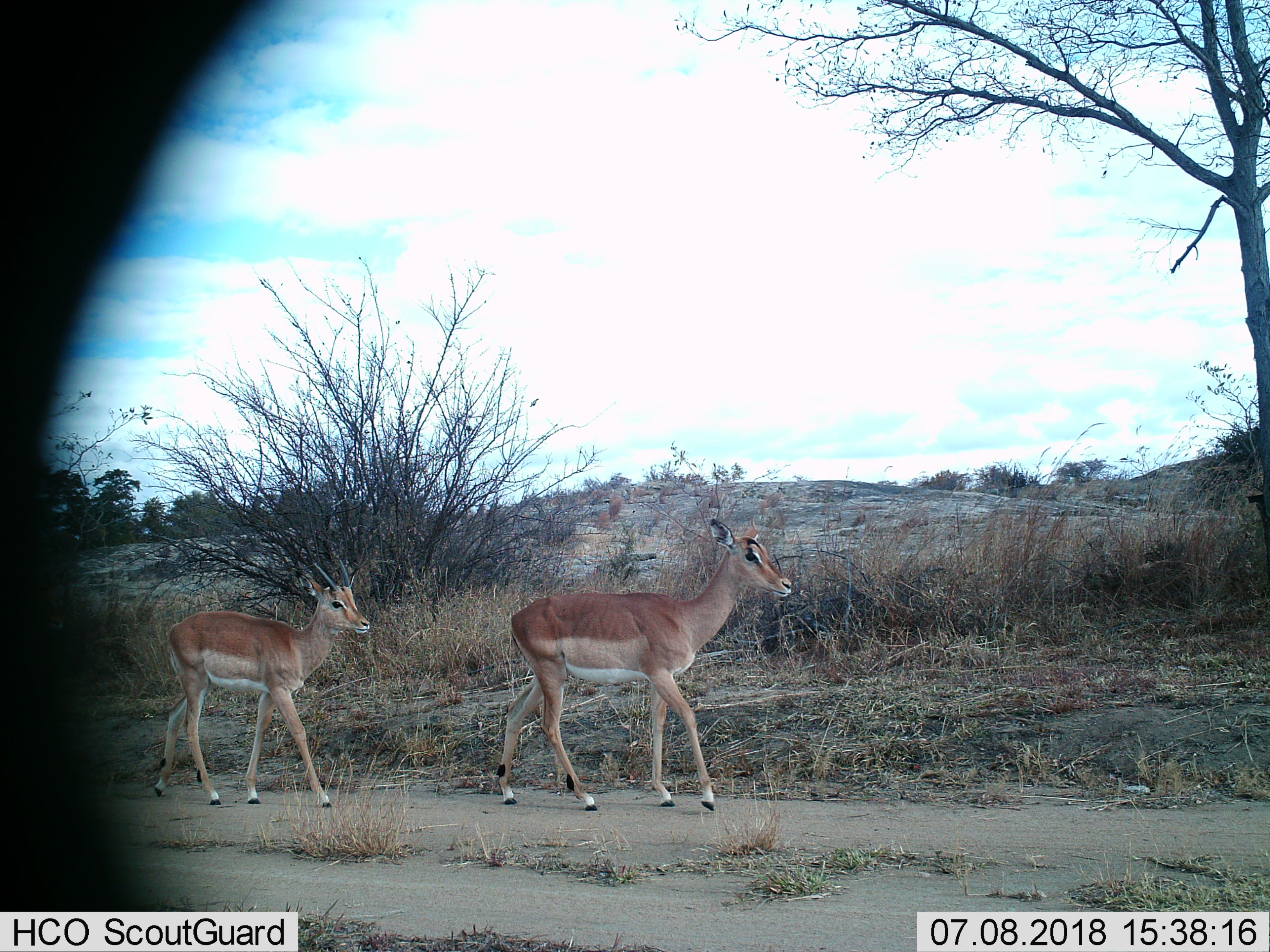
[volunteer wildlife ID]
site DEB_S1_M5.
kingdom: Animalia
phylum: Chordata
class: Mammalia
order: Artiodactyla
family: Bovidae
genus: Aepyceros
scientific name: Aepyceros melampus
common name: impala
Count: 2.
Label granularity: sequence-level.